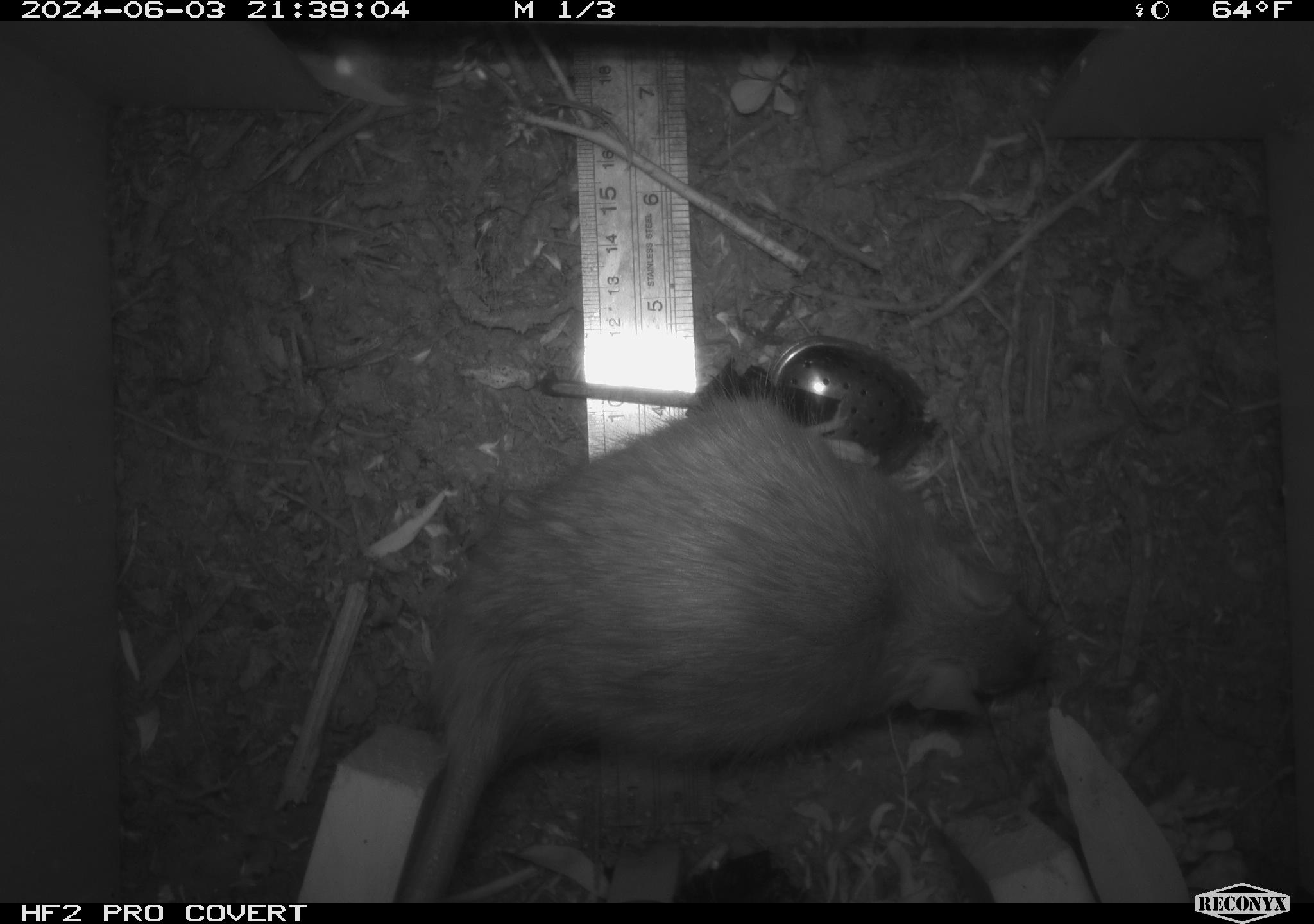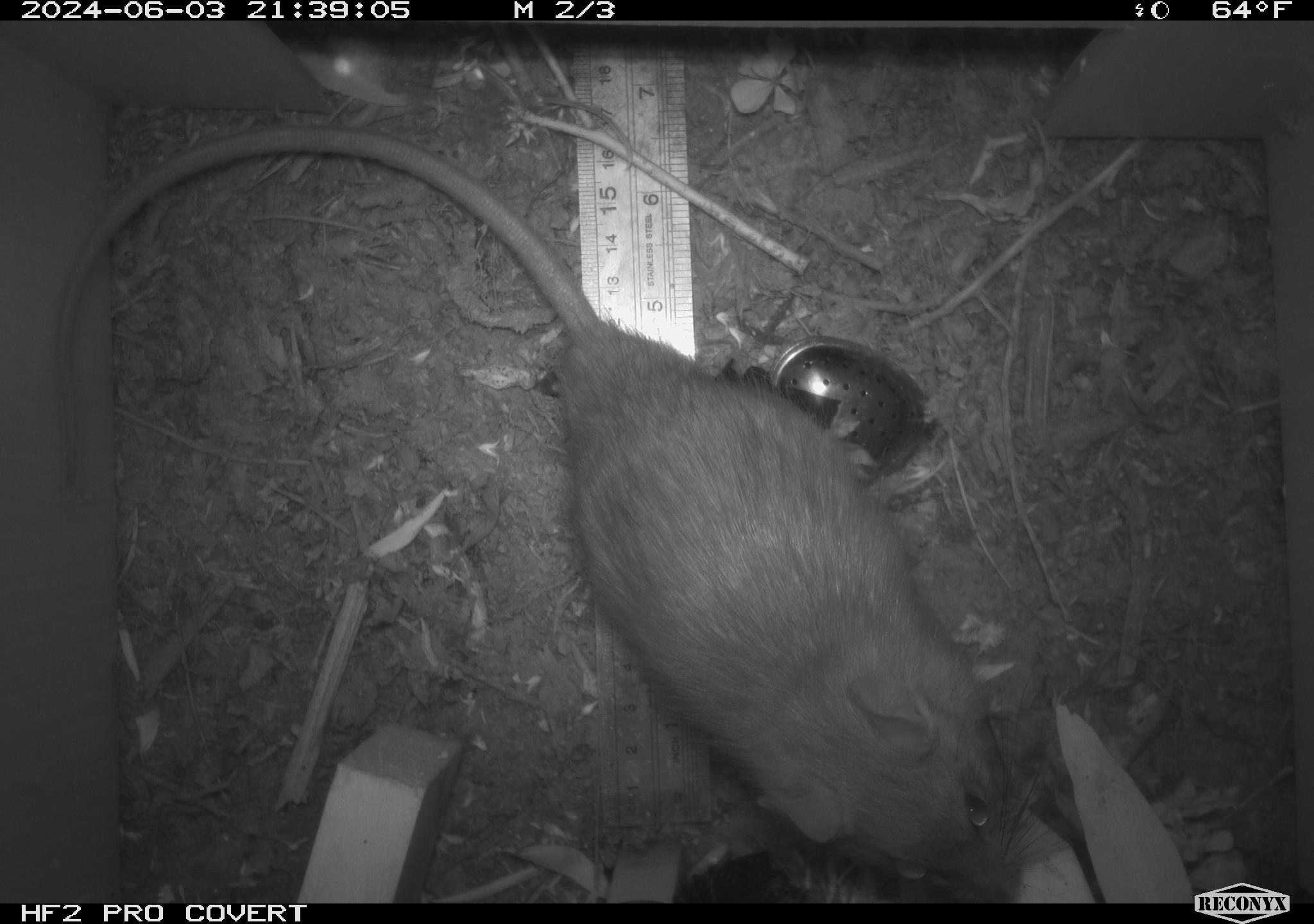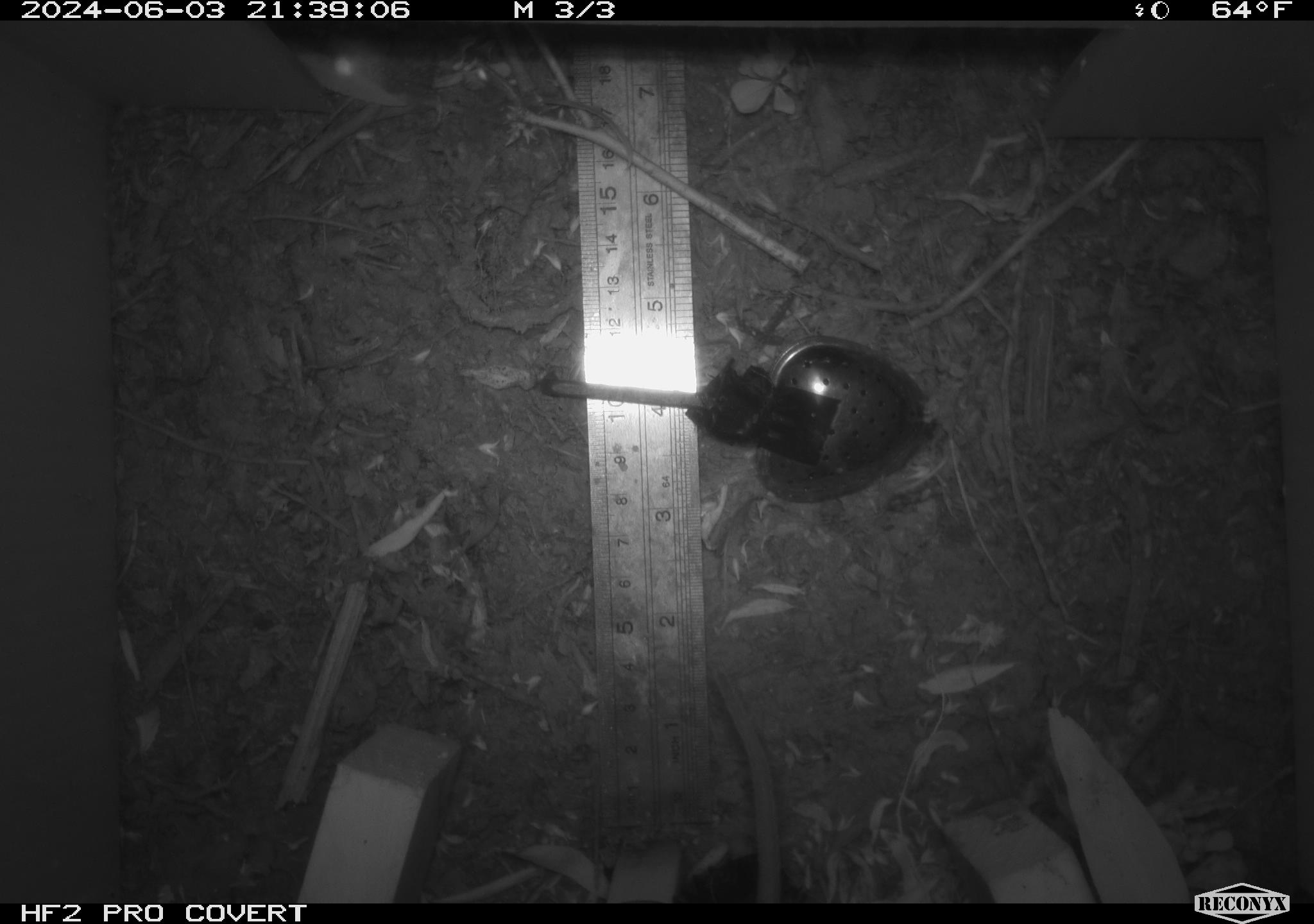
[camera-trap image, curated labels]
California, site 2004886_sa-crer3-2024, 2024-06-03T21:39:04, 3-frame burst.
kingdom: Animalia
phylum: Chordata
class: Mammalia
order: Rodentia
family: Muridae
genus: Rattus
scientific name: Rattus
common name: rat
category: rattus species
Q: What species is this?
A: Rattus species (rat) (Rattus).